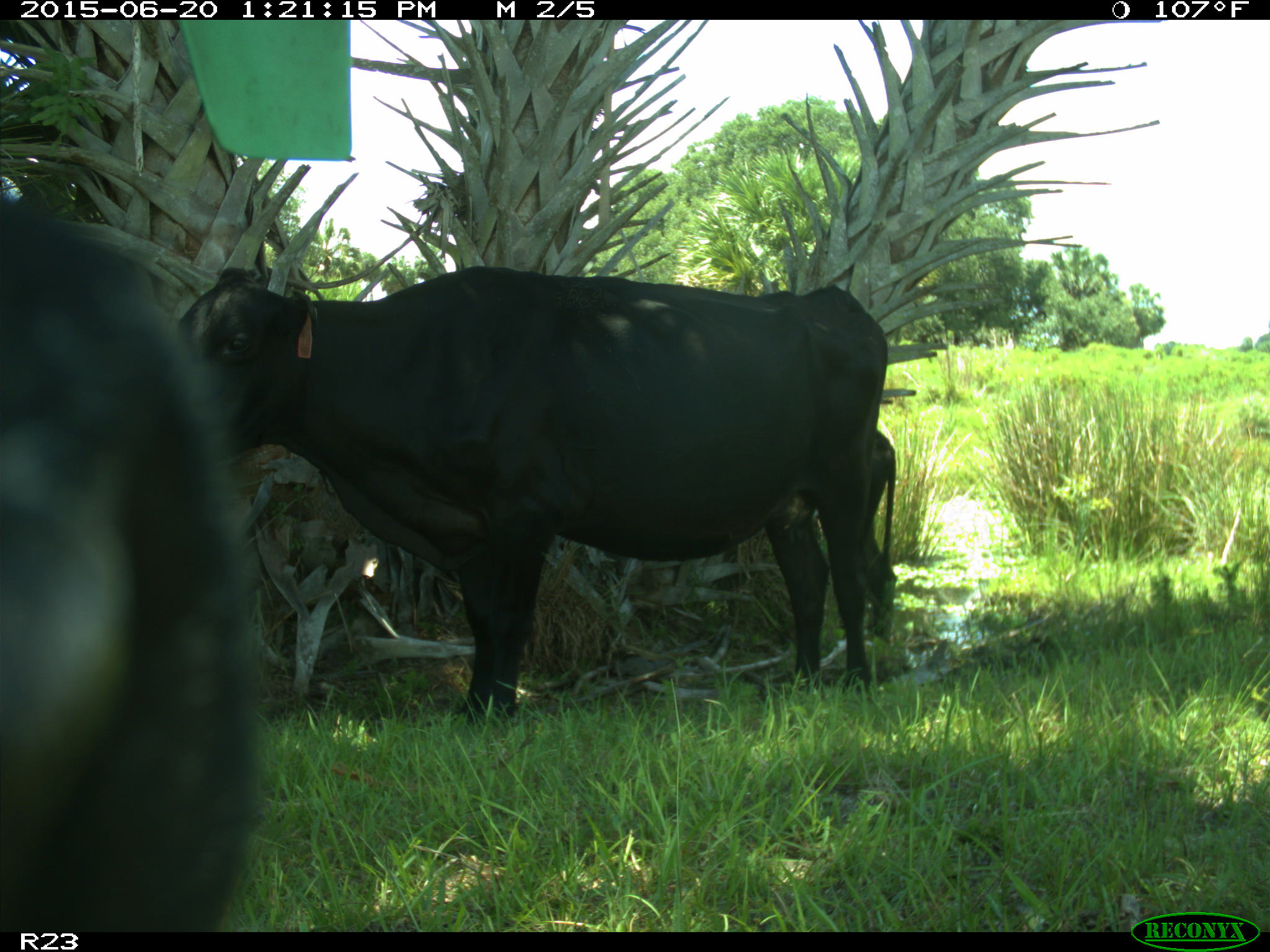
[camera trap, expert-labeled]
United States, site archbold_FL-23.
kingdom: Animalia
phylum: Chordata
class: Mammalia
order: Artiodactyla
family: Bovidae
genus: Bos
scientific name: Bos taurus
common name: domestic cow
Bos taurus (domestic cow).